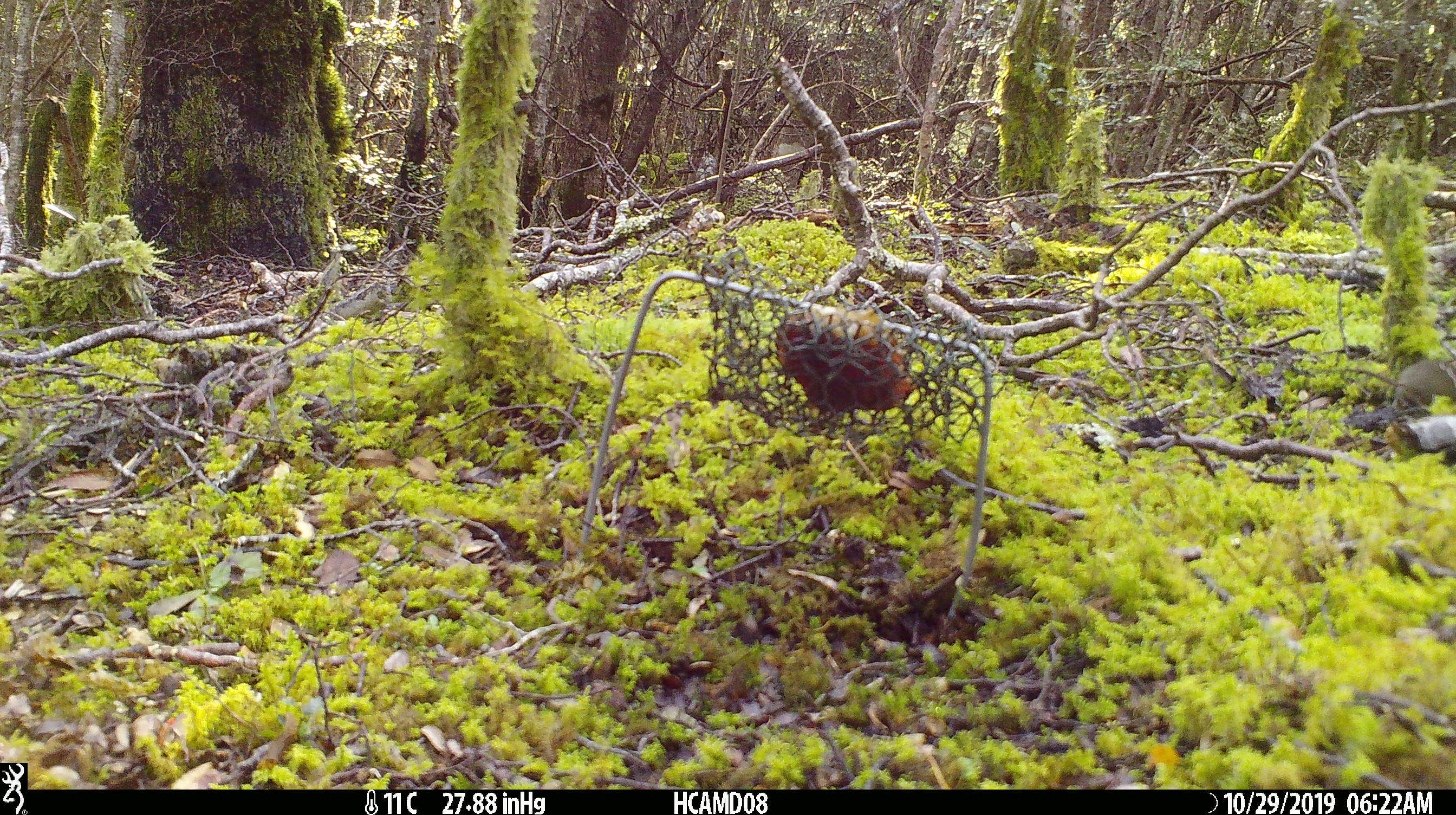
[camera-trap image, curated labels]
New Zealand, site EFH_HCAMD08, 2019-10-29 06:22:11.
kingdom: Animalia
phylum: Chordata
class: Mammalia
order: Rodentia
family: Muridae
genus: Mus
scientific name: Mus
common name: mouse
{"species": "mouse (Mus)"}